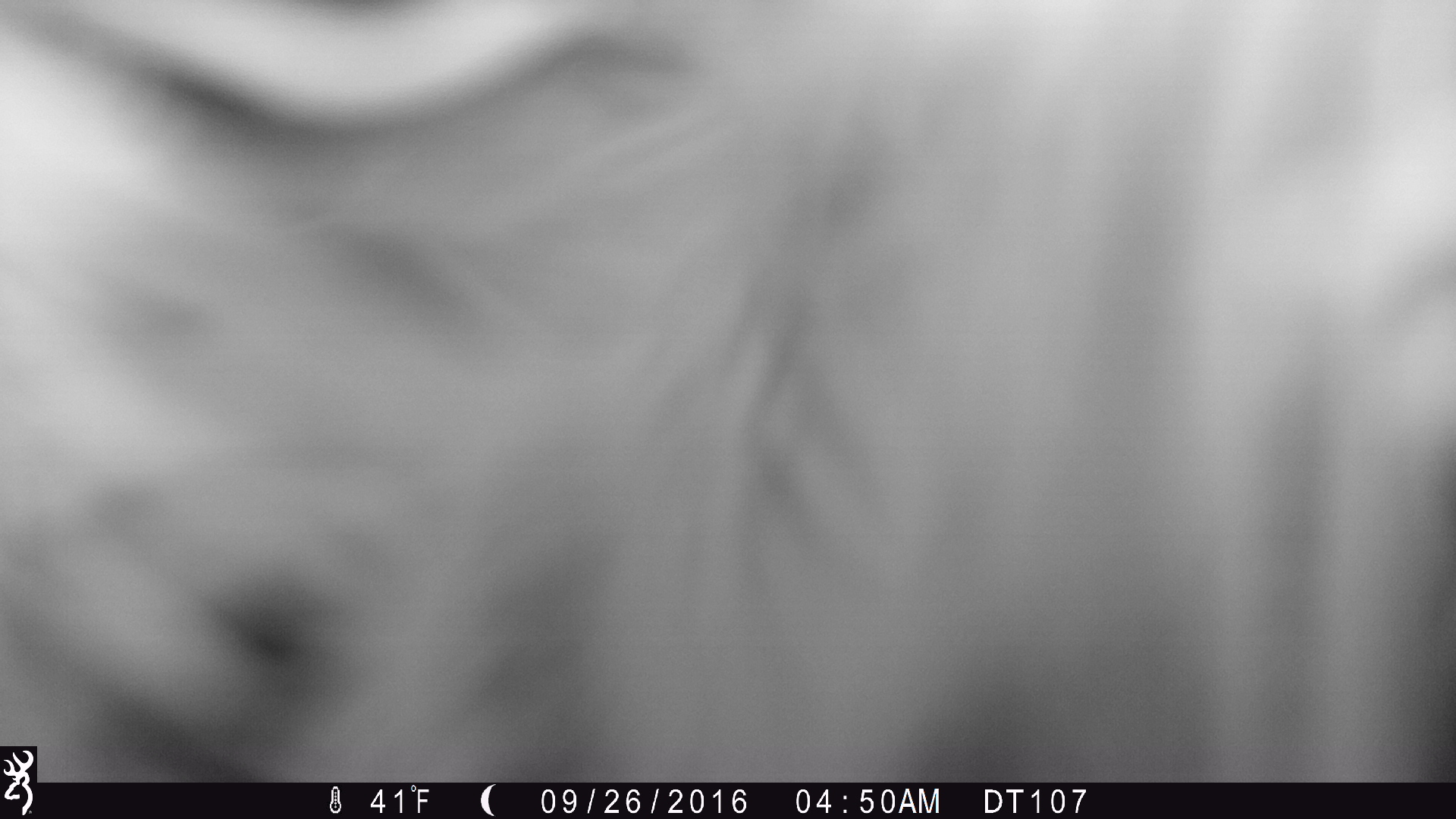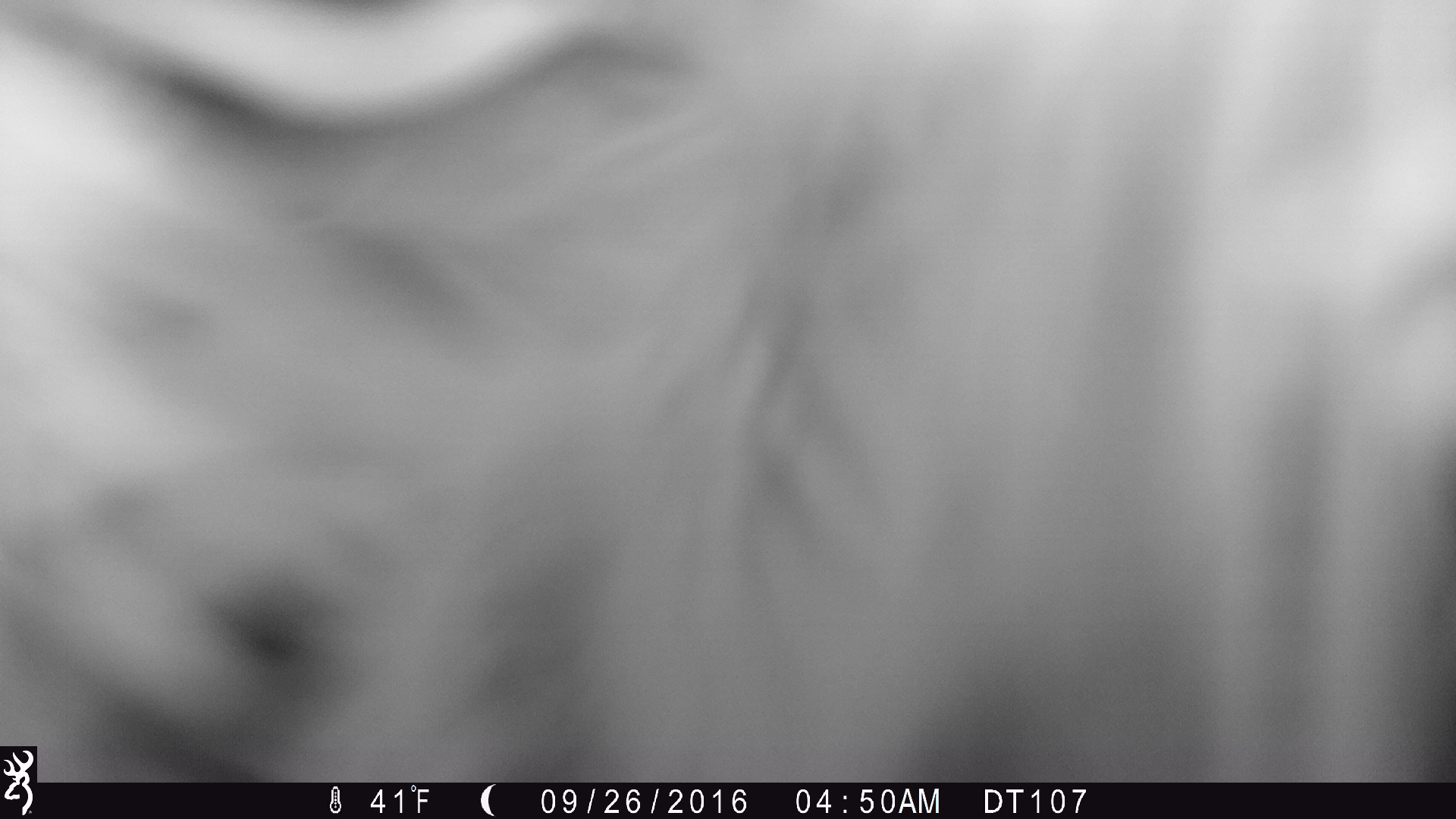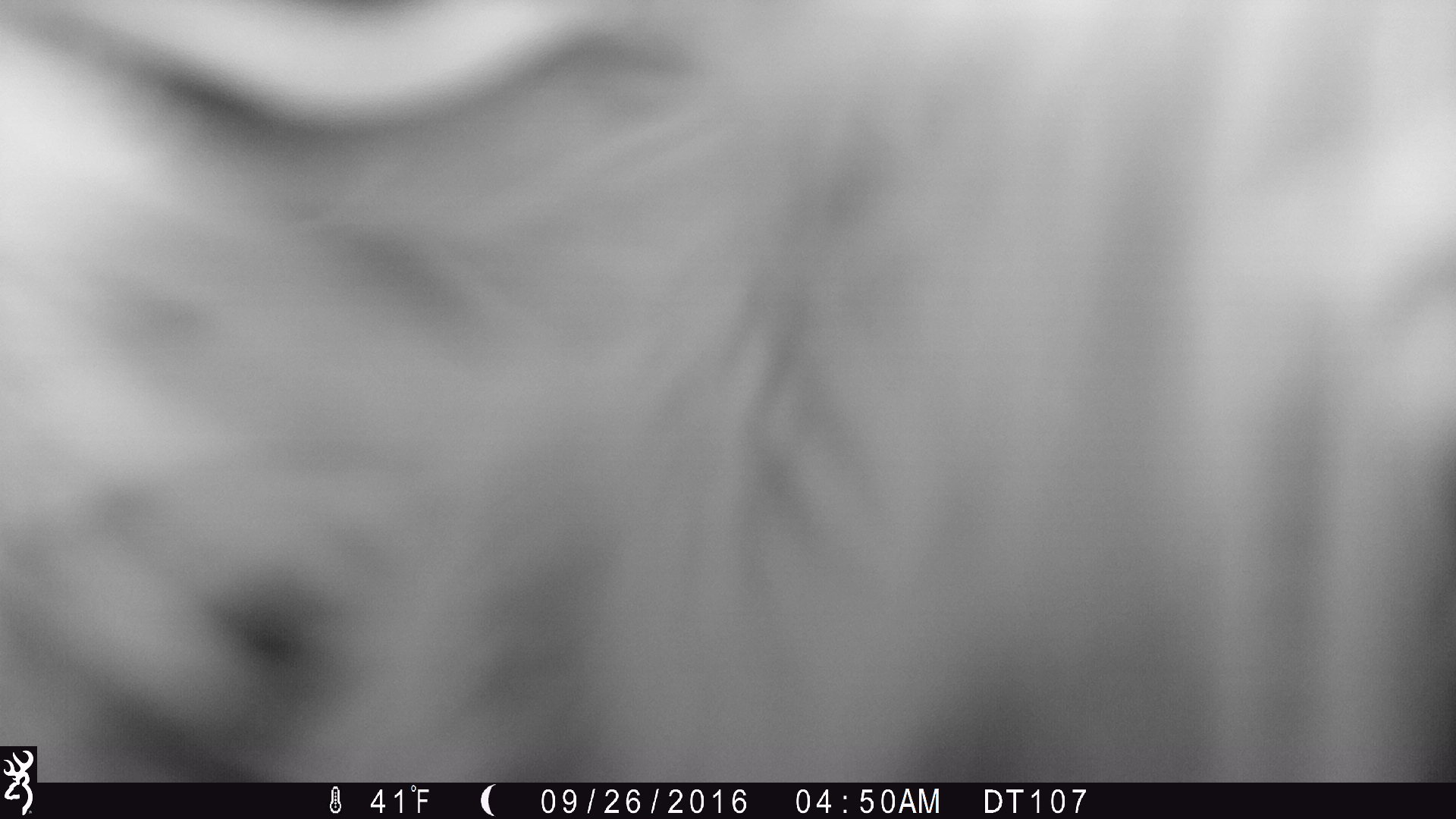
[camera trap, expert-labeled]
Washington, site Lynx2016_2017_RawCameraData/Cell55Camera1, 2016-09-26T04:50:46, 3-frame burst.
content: unidentified animal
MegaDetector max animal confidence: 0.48